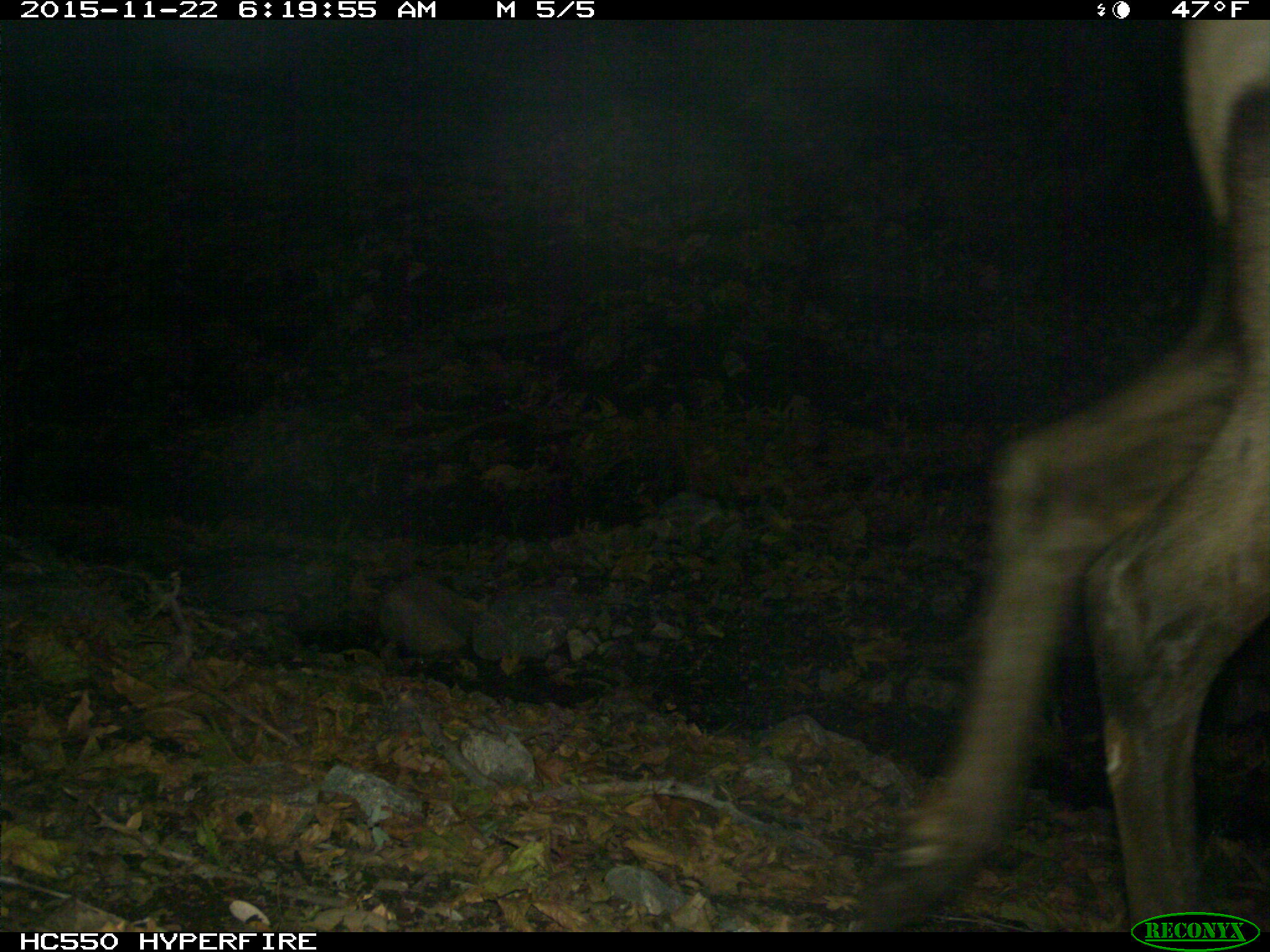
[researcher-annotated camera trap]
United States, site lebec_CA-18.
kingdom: Animalia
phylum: Chordata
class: Mammalia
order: Artiodactyla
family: Cervidae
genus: Cervus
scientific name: Cervus canadensis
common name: elk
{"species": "Cervus canadensis (elk)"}